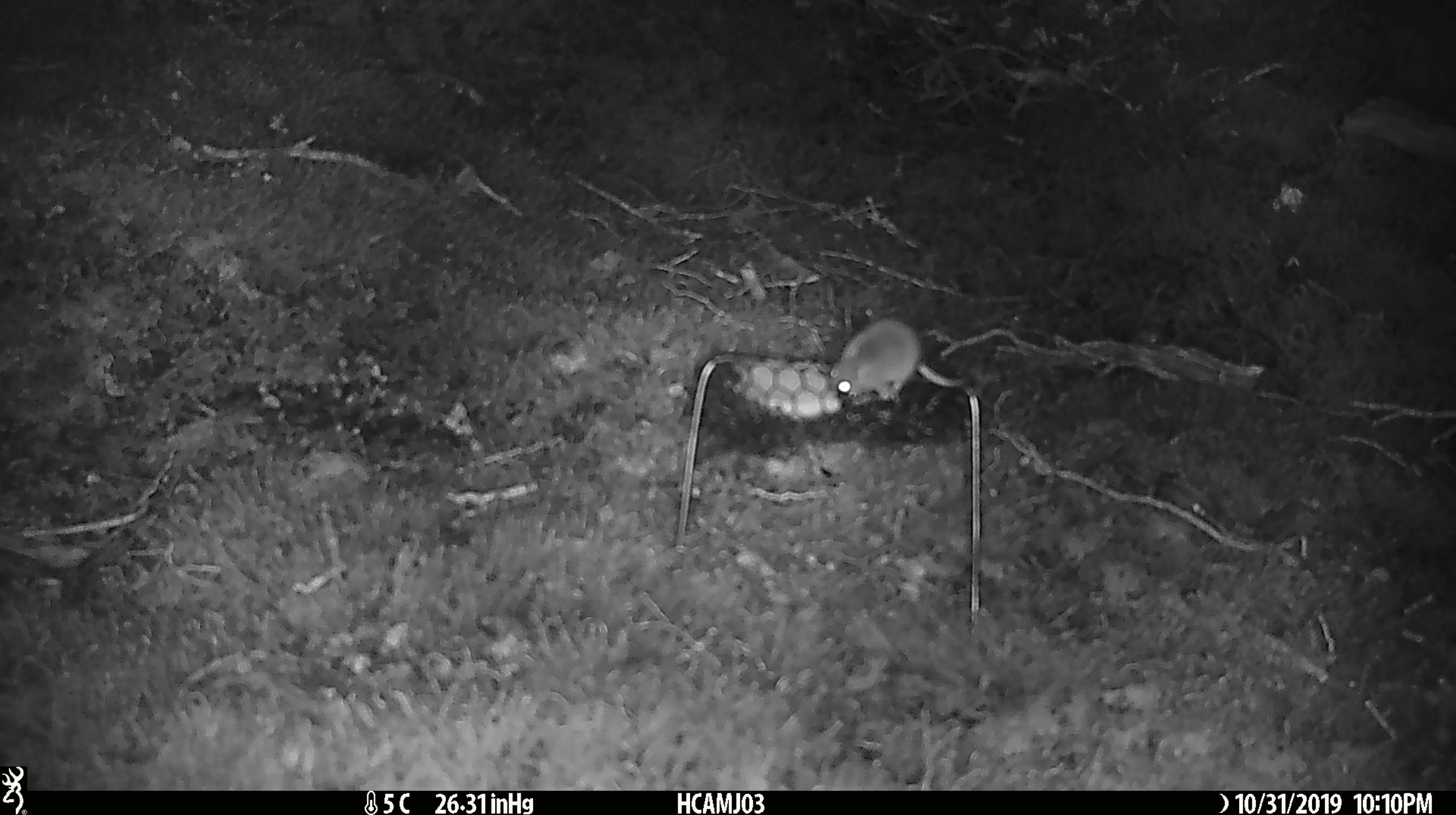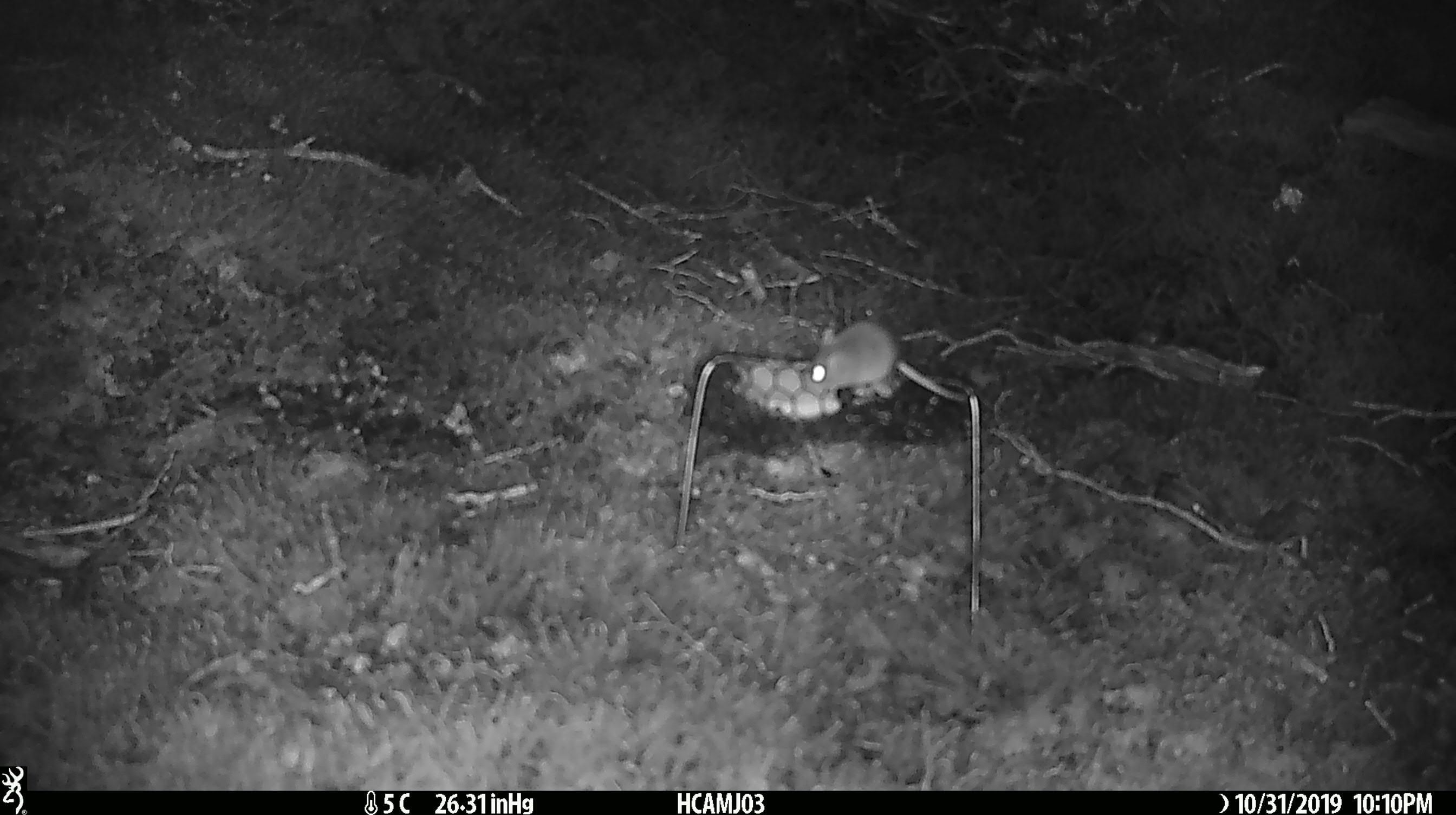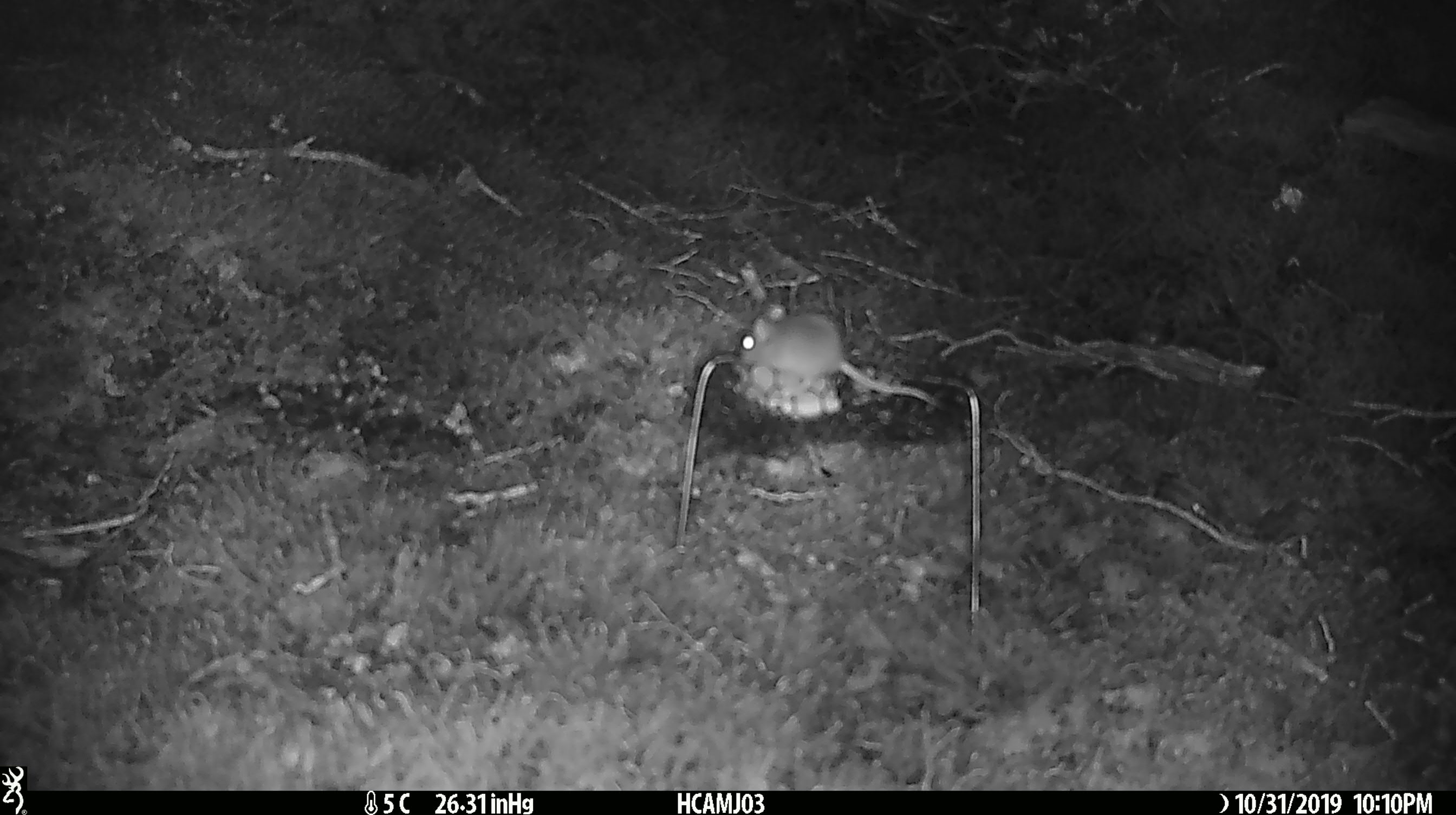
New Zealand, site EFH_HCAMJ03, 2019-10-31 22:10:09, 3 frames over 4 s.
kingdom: Animalia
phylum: Chordata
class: Mammalia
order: Rodentia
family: Muridae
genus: Mus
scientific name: Mus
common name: mouse